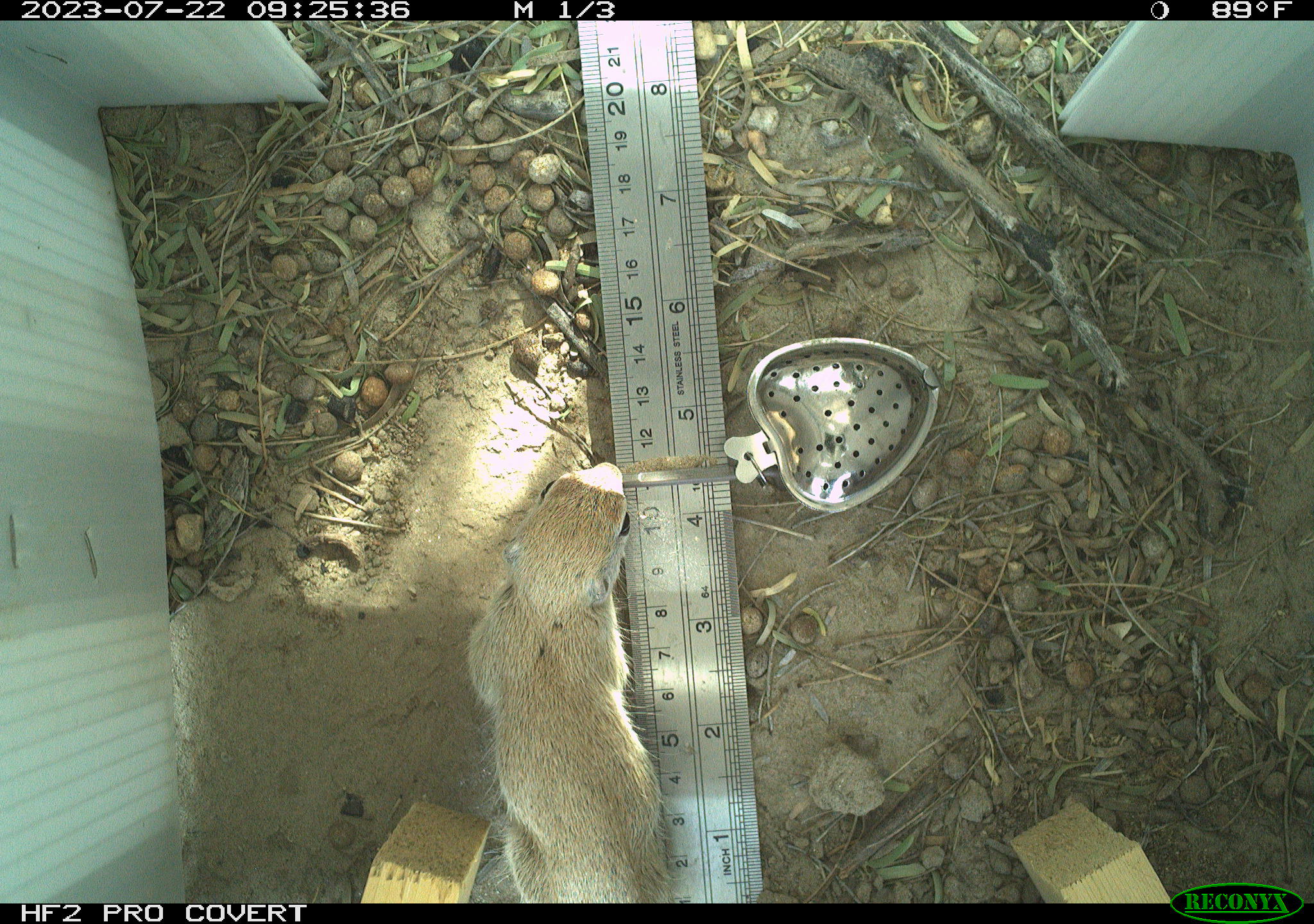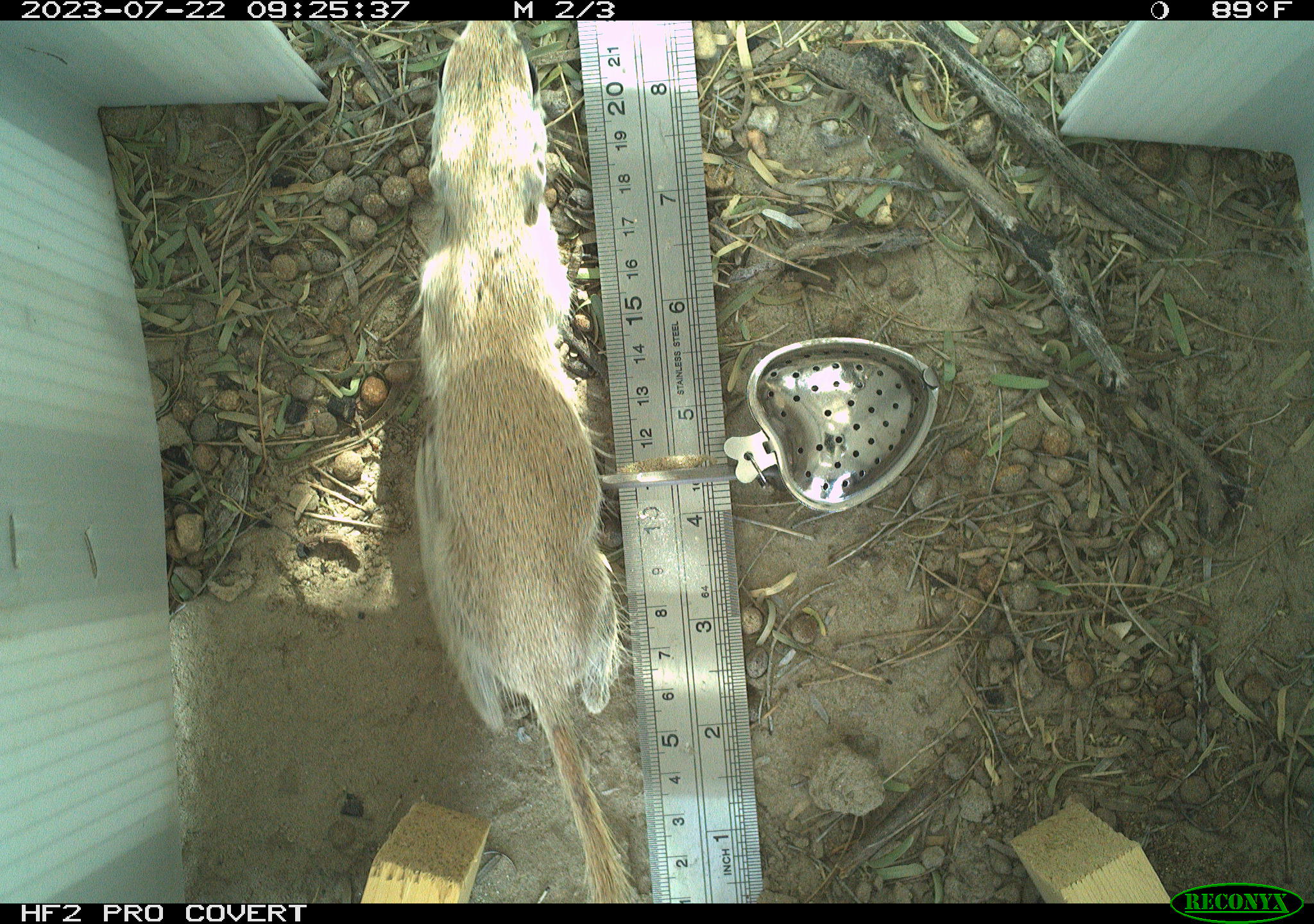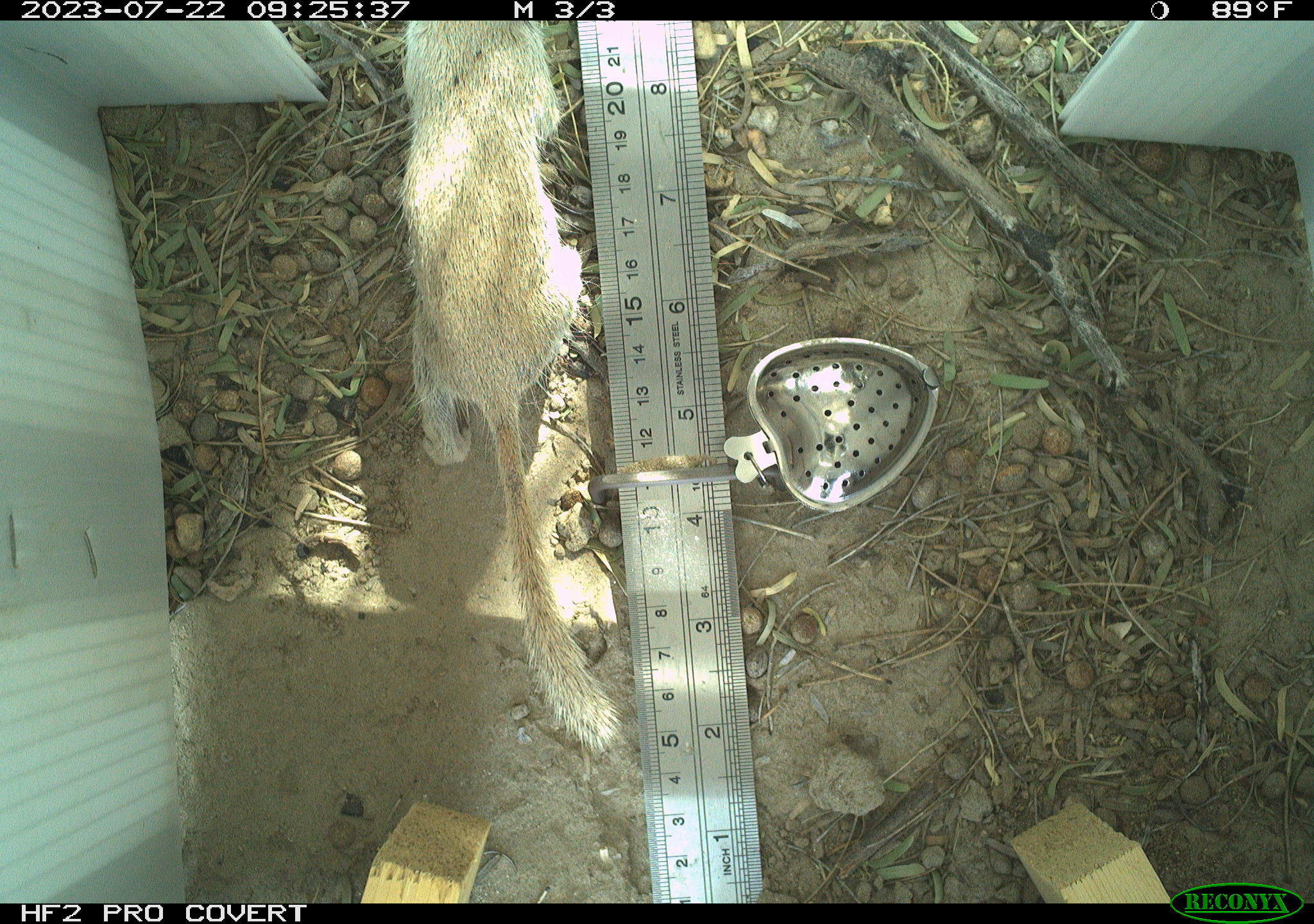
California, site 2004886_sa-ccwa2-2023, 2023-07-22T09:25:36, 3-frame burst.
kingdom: Animalia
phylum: Chordata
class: Mammalia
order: Rodentia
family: Sciuridae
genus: Xerospermophilus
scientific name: Xerospermophilus tereticaudus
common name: round-tailed ground squirrel